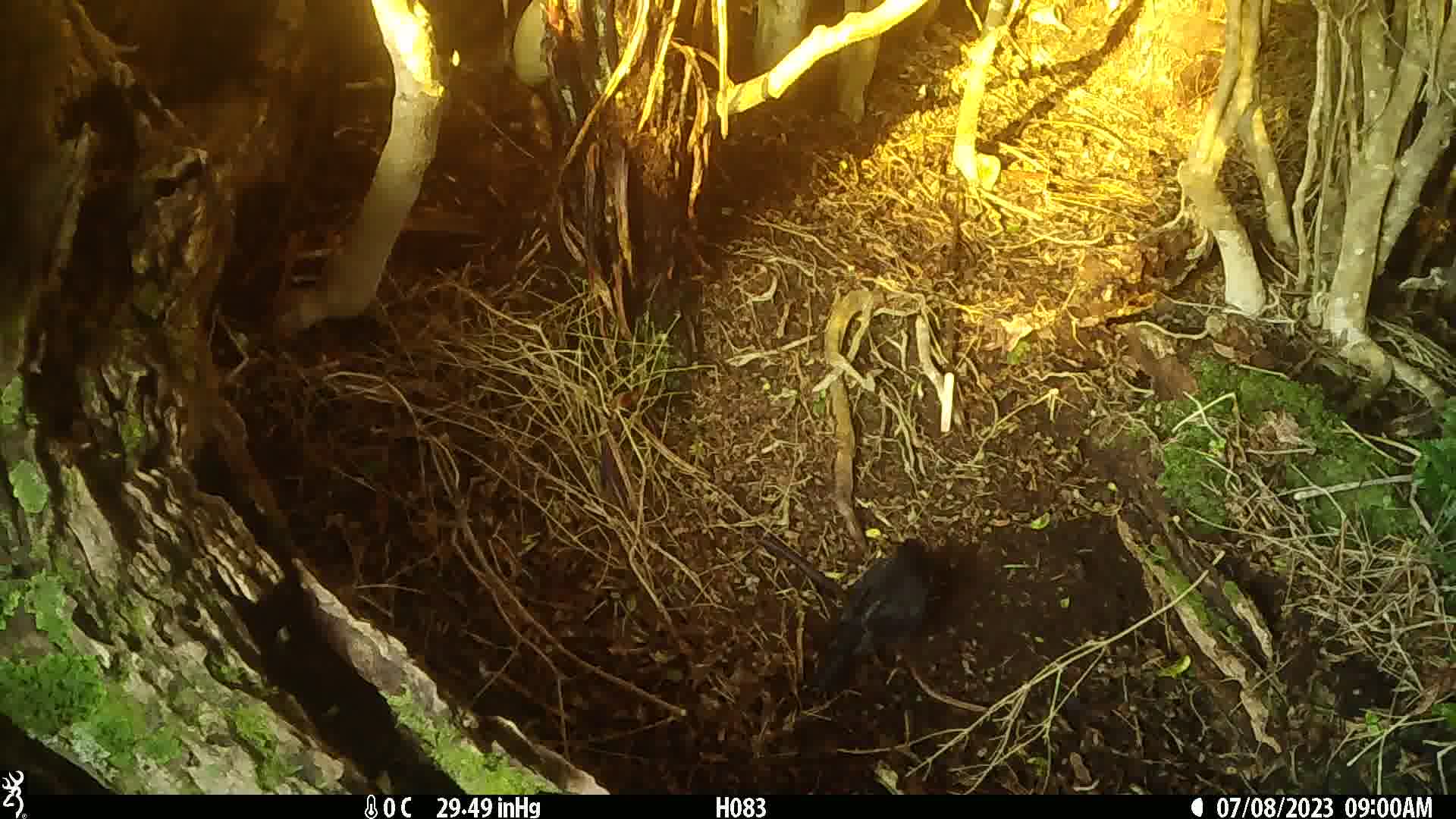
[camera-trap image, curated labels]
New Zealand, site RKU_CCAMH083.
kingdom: Animalia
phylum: Chordata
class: Aves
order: Passeriformes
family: Turdidae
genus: Turdus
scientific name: Turdus merula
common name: eurasian blackbird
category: blackbird